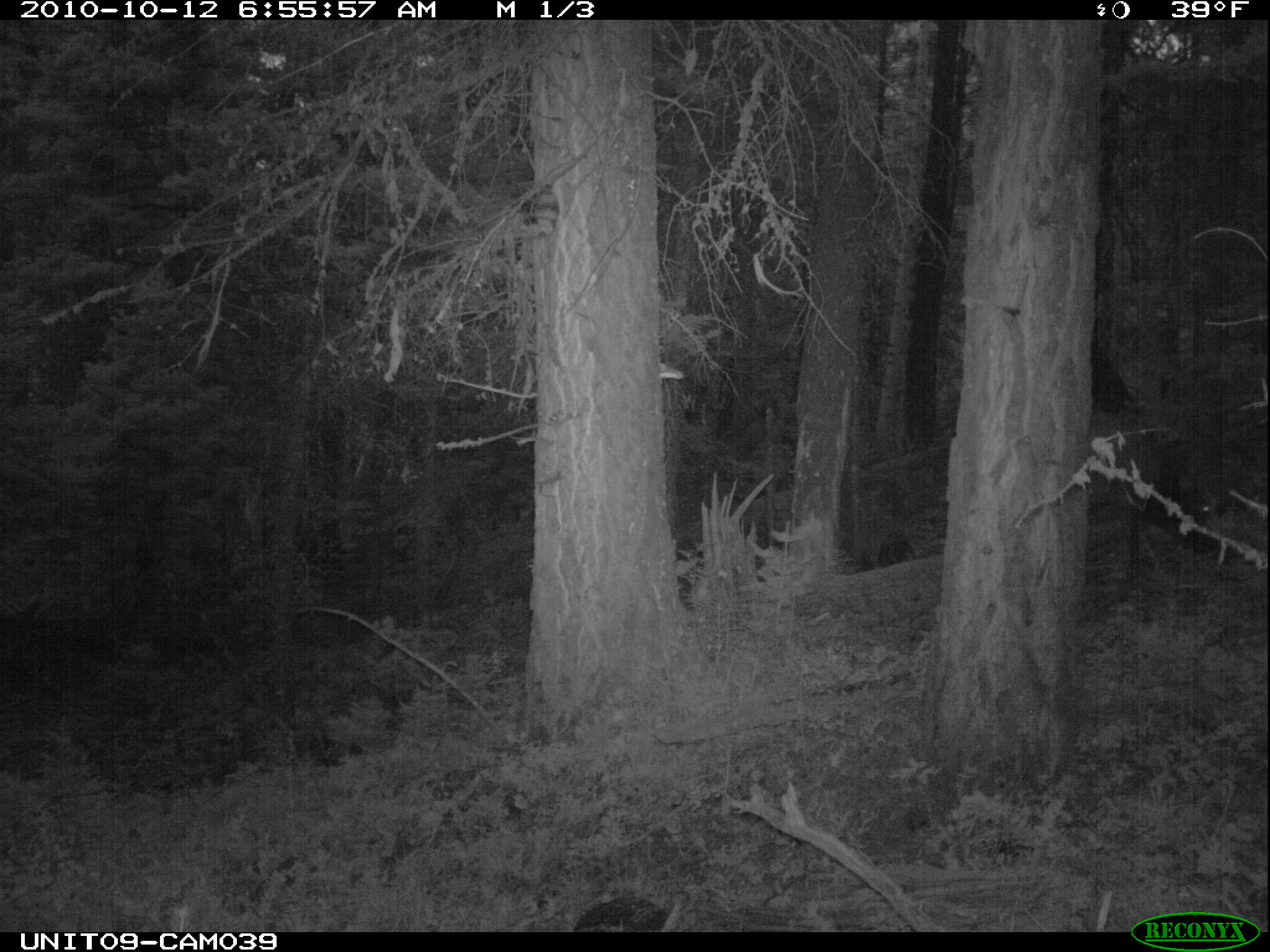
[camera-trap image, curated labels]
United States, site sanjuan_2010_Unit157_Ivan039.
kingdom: Animalia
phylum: Chordata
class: Mammalia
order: Artiodactyla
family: Cervidae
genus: Cervus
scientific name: Cervus elaphus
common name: red deer